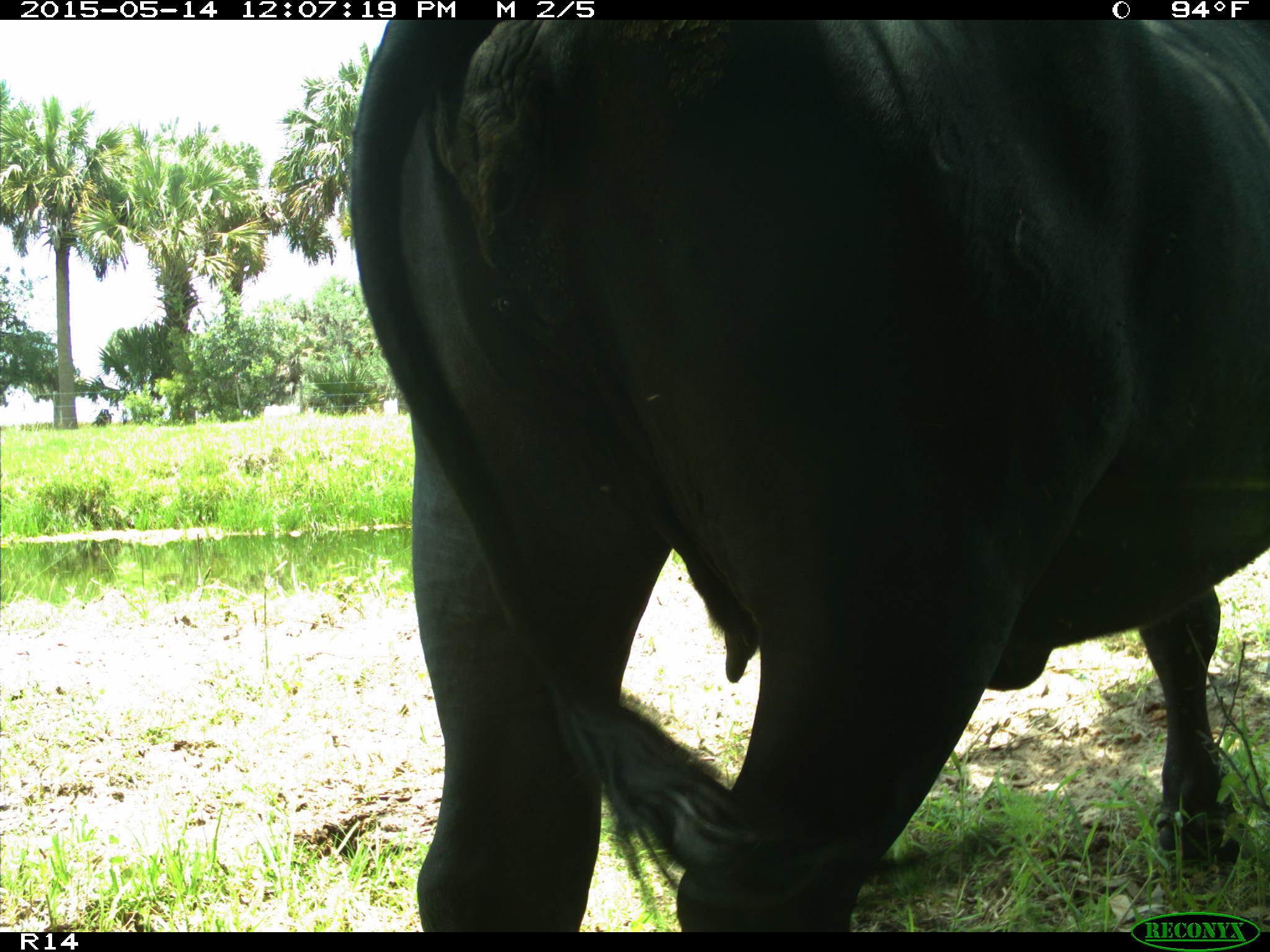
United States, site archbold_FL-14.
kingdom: Animalia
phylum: Chordata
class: Mammalia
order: Artiodactyla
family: Bovidae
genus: Bos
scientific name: Bos taurus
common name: domestic cow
Bos taurus (domestic cow).